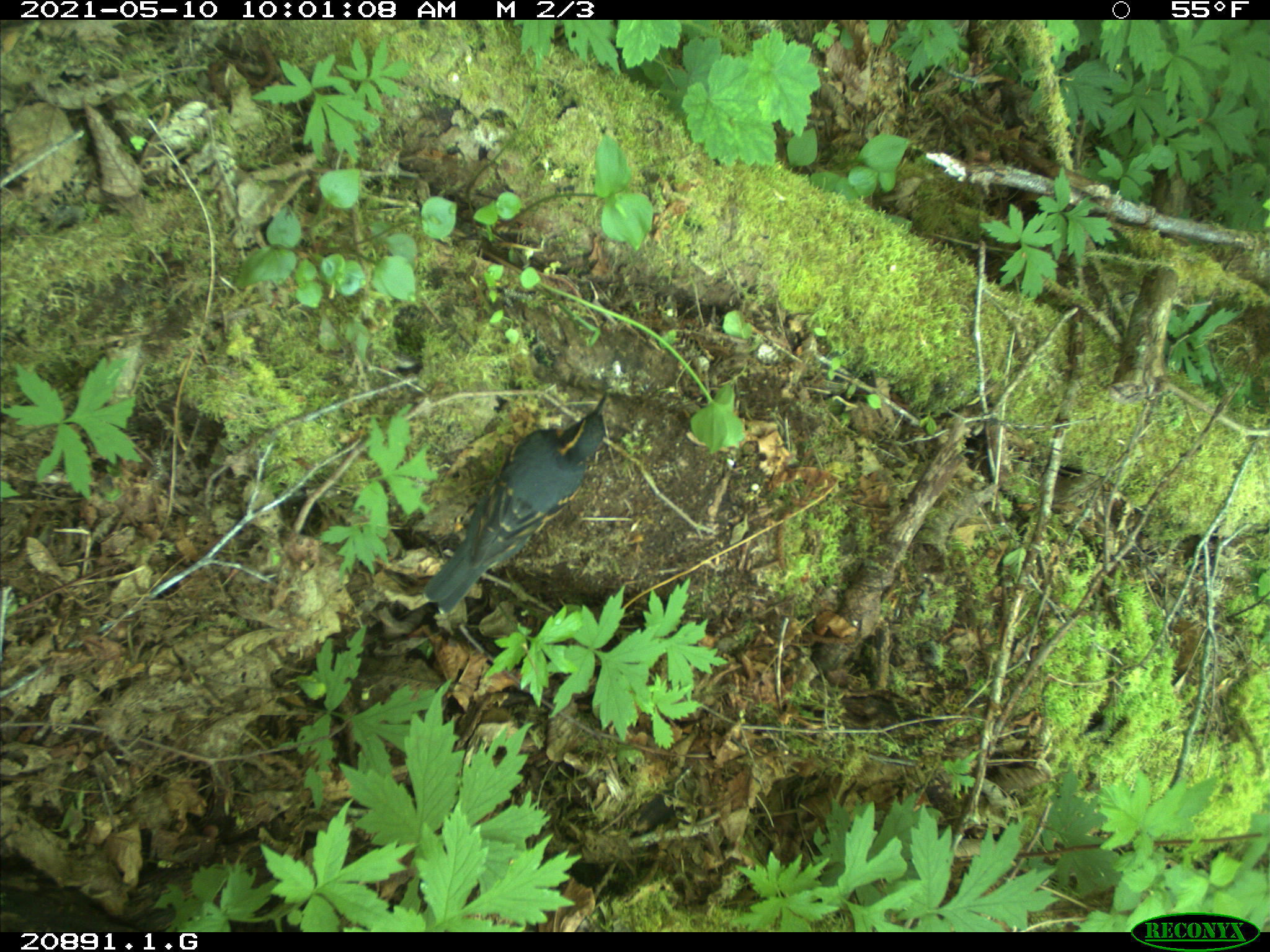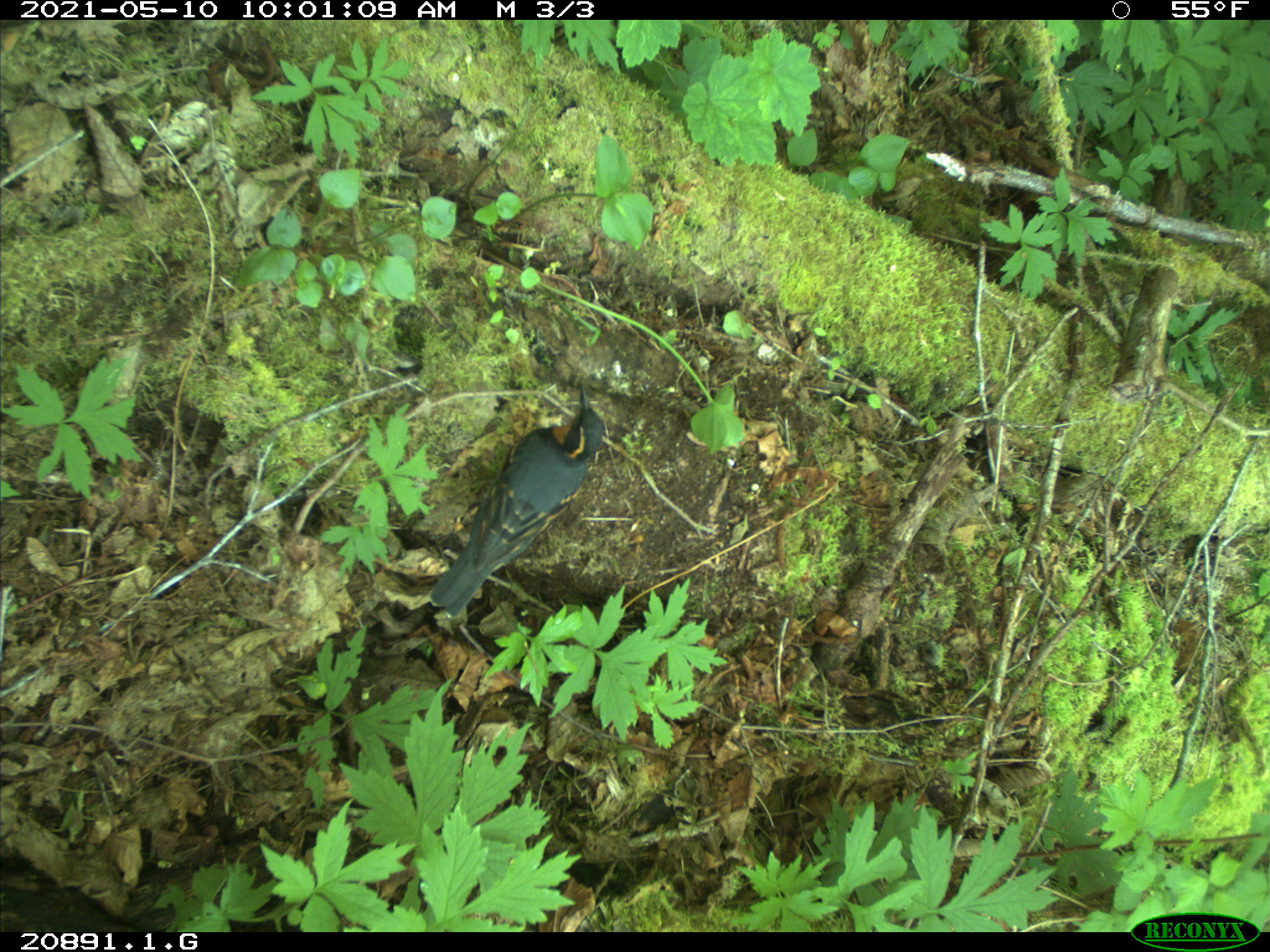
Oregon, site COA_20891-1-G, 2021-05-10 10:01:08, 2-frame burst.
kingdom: Animalia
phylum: Chordata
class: Aves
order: Passeriformes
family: Turdidae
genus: Ixoreus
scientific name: Ixoreus naevius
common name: varied thrush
Varied thrush (Ixoreus naevius).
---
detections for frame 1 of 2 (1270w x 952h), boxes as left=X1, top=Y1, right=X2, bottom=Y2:
varied thrush: left=417, top=383, right=619, bottom=618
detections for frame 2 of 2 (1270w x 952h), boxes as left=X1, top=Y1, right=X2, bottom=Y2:
varied thrush: left=425, top=375, right=617, bottom=618